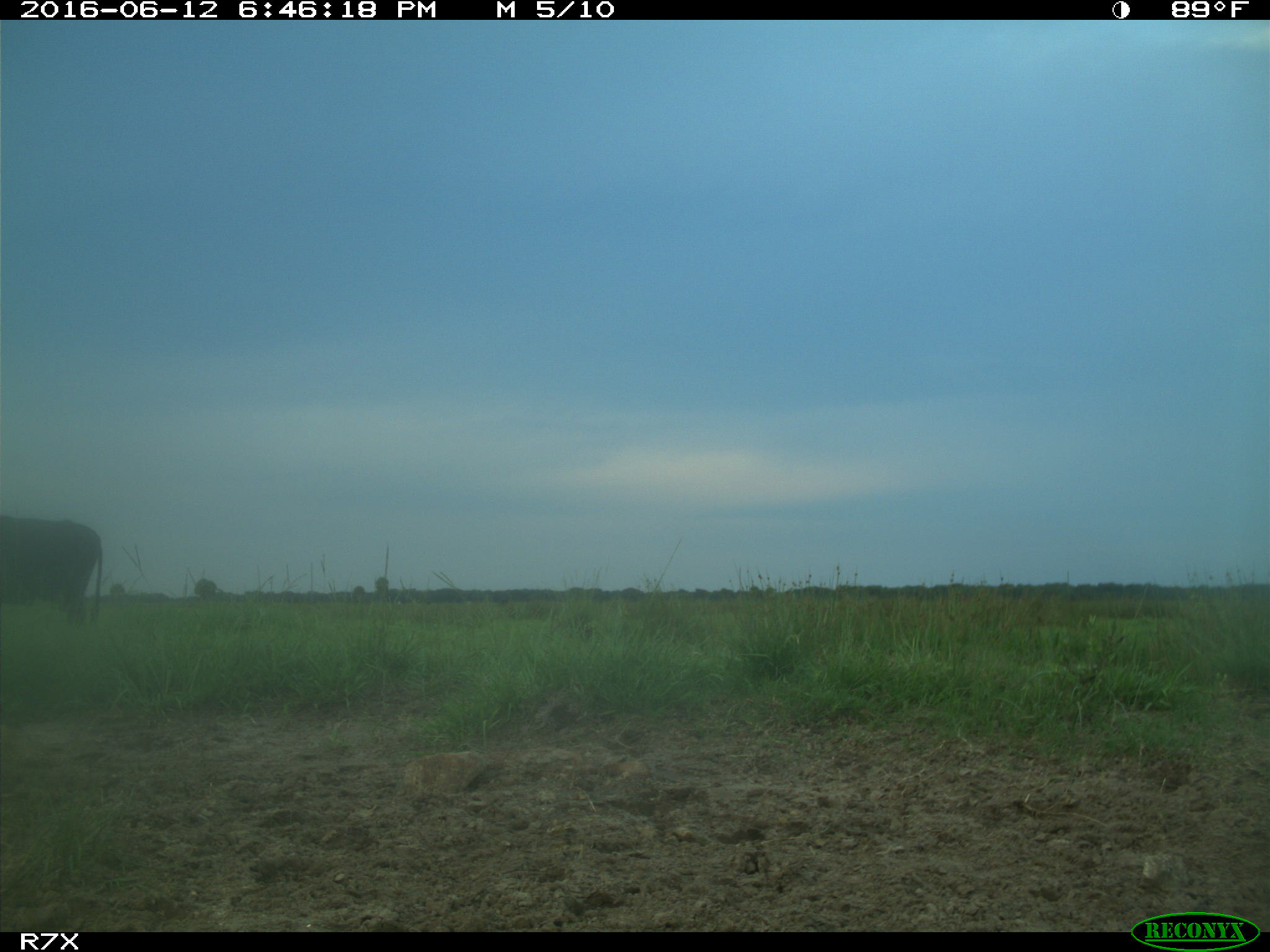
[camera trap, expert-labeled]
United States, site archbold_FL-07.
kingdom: Animalia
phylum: Chordata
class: Mammalia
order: Artiodactyla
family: Bovidae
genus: Bos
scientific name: Bos taurus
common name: domestic cow